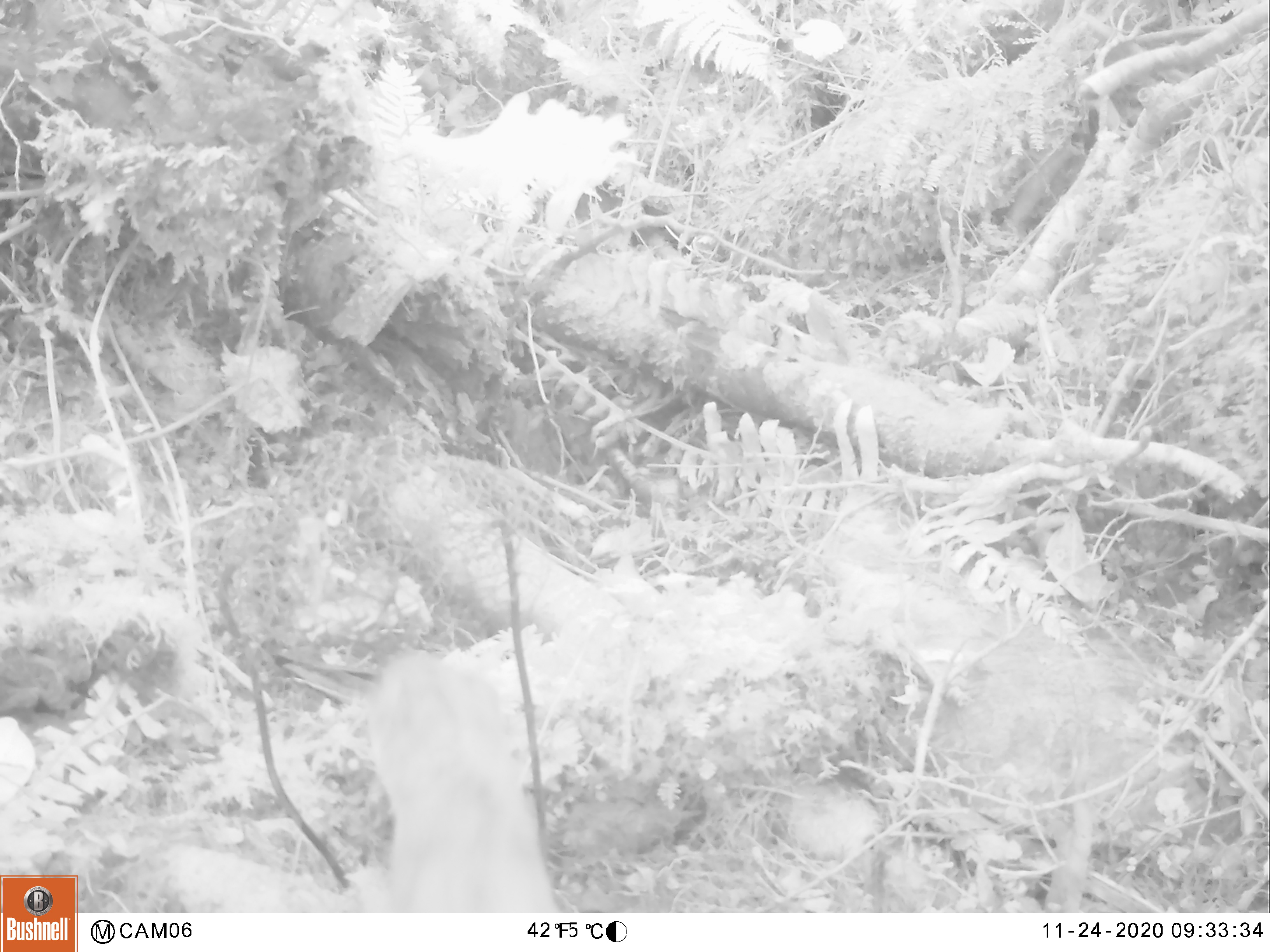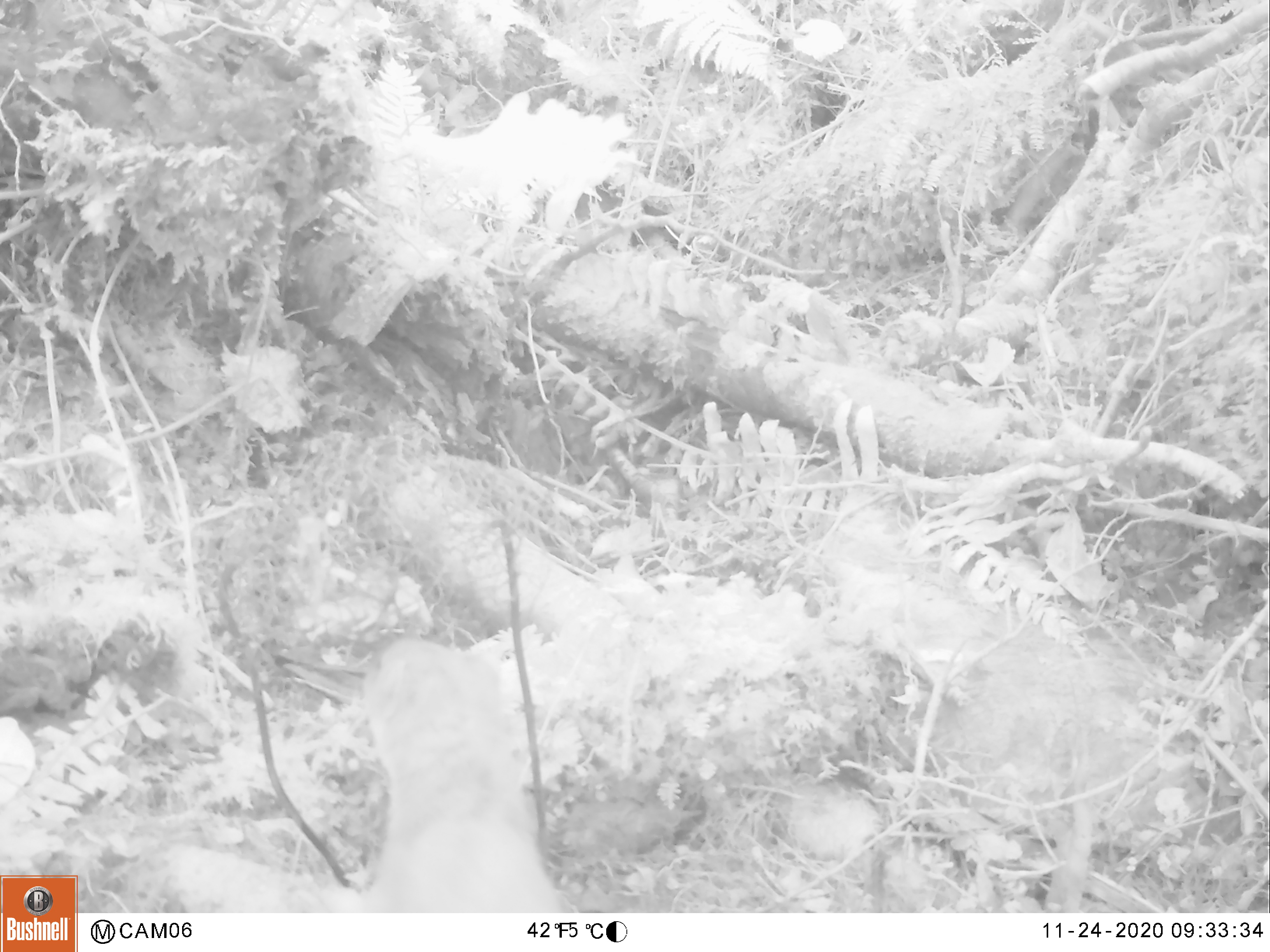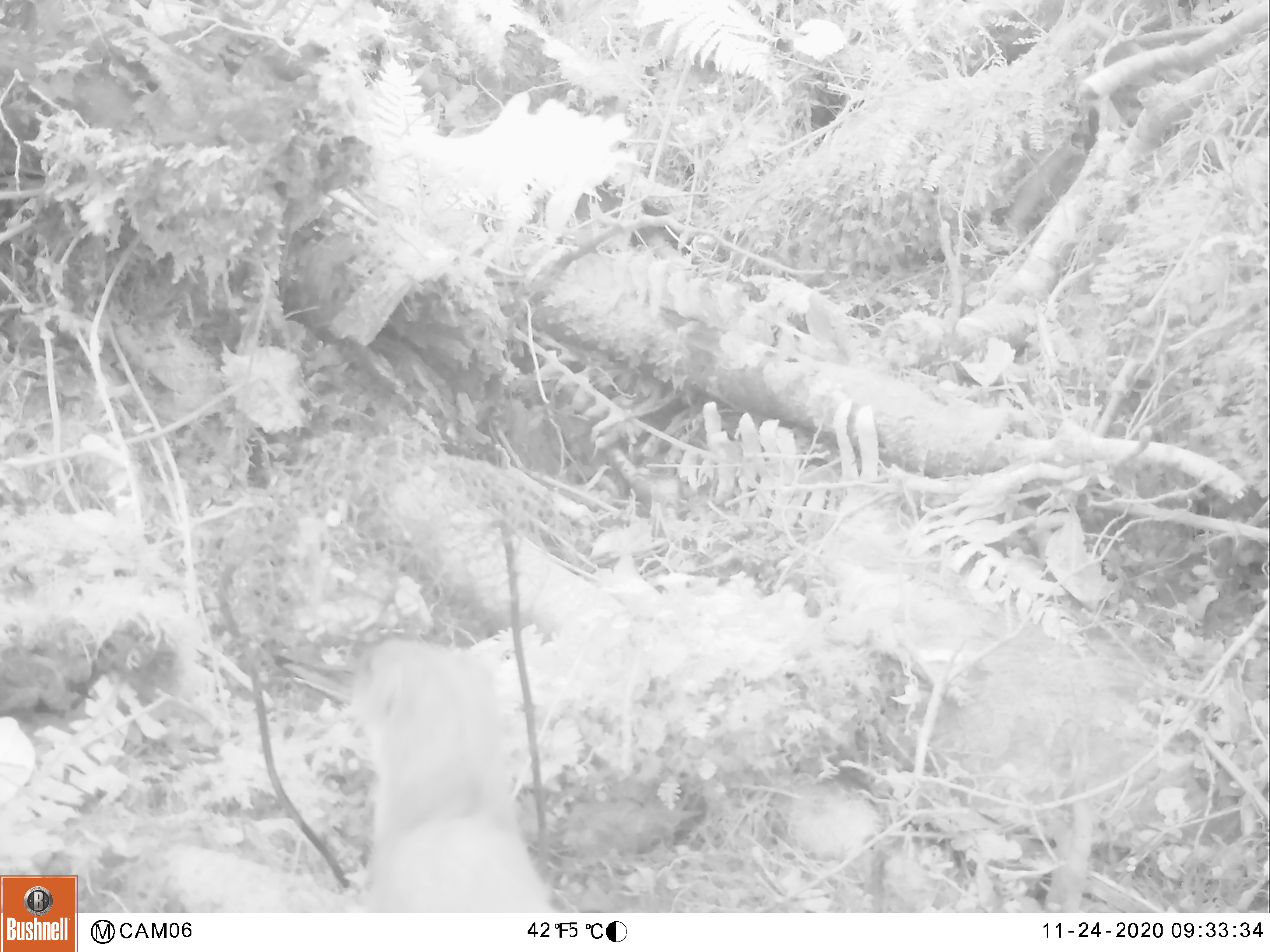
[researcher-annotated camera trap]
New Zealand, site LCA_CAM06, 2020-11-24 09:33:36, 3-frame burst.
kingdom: Animalia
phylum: Chordata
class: Mammalia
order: Carnivora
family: Mustelidae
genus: Mustela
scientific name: Mustela erminea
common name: stoat